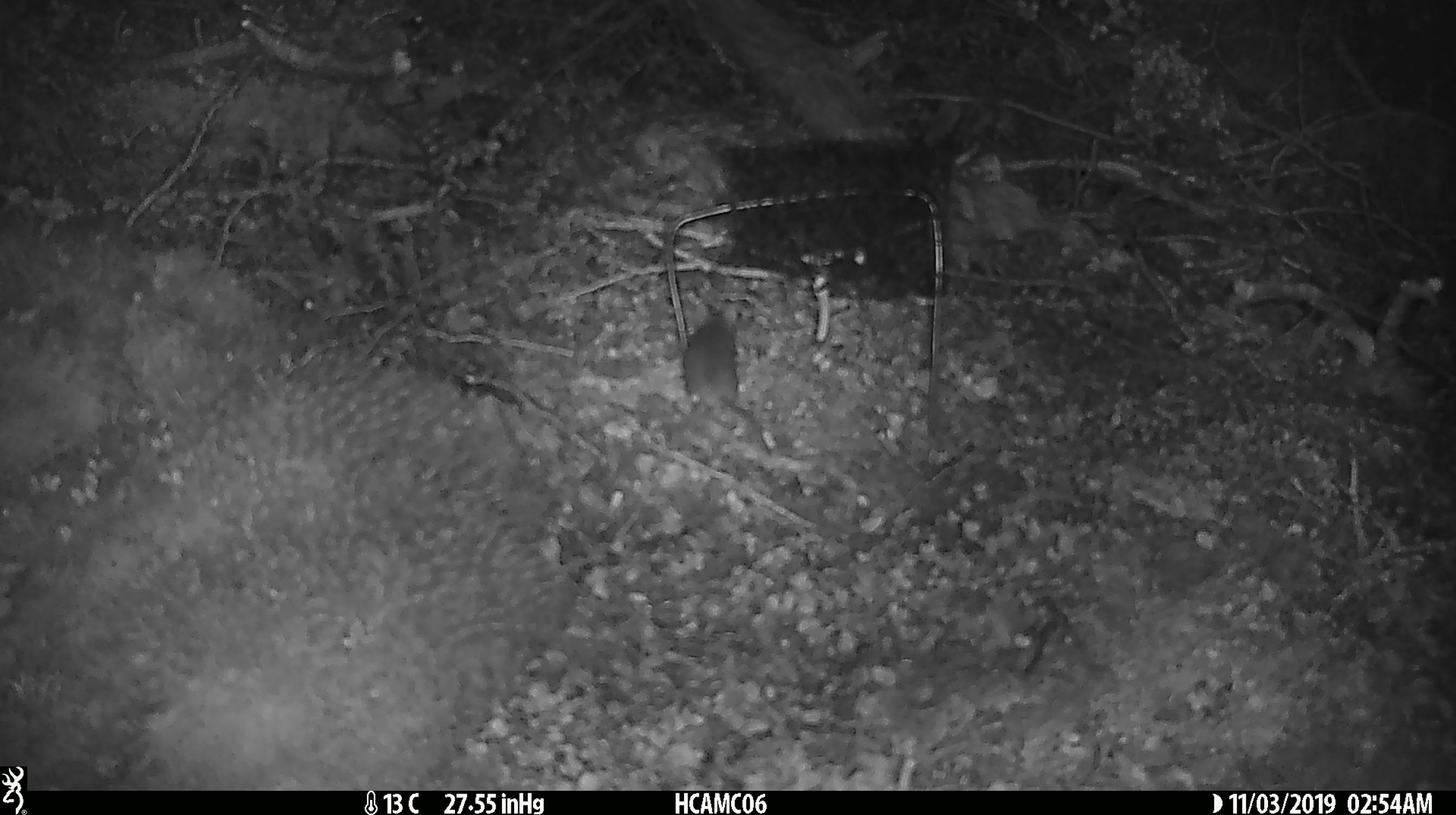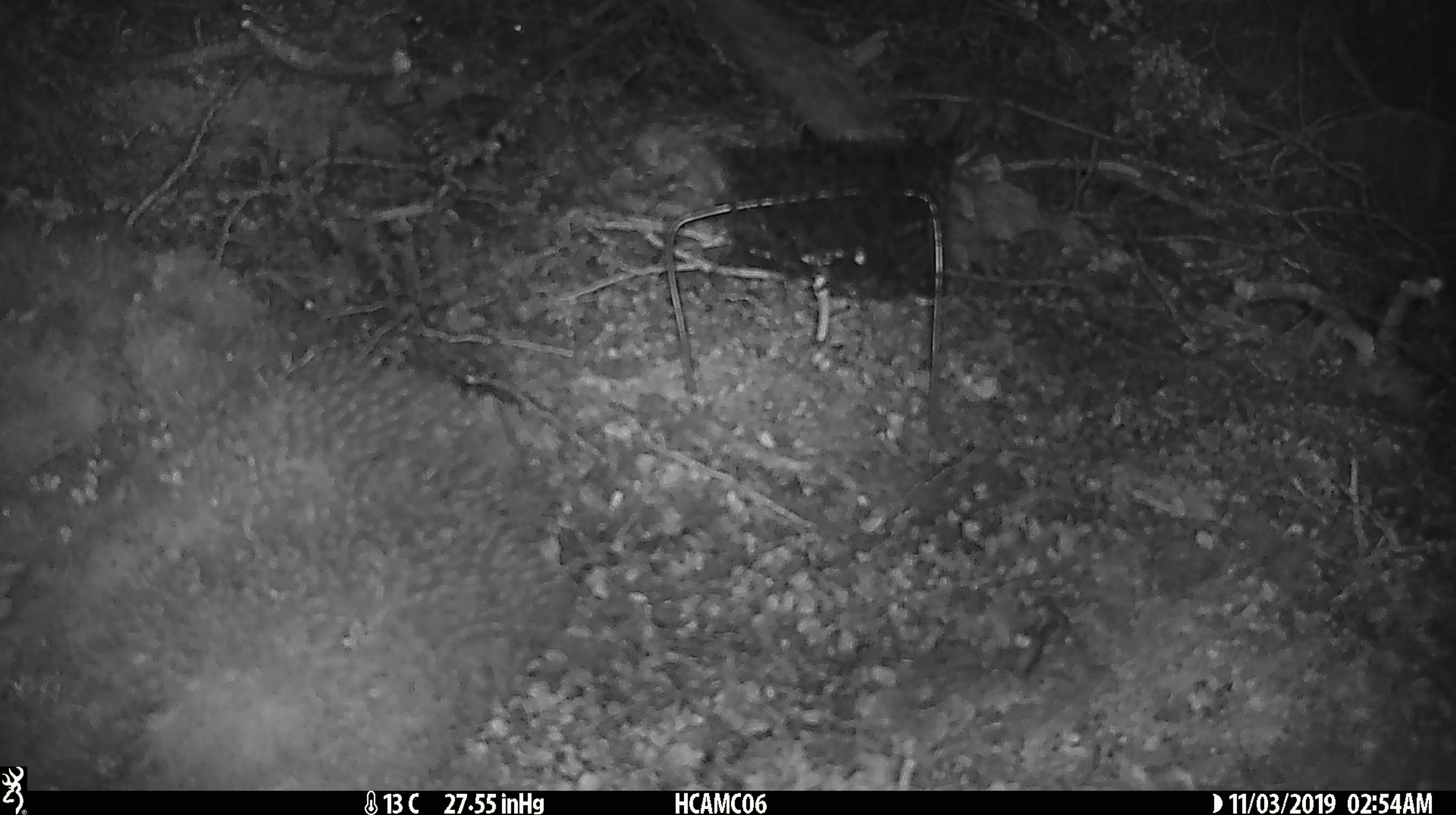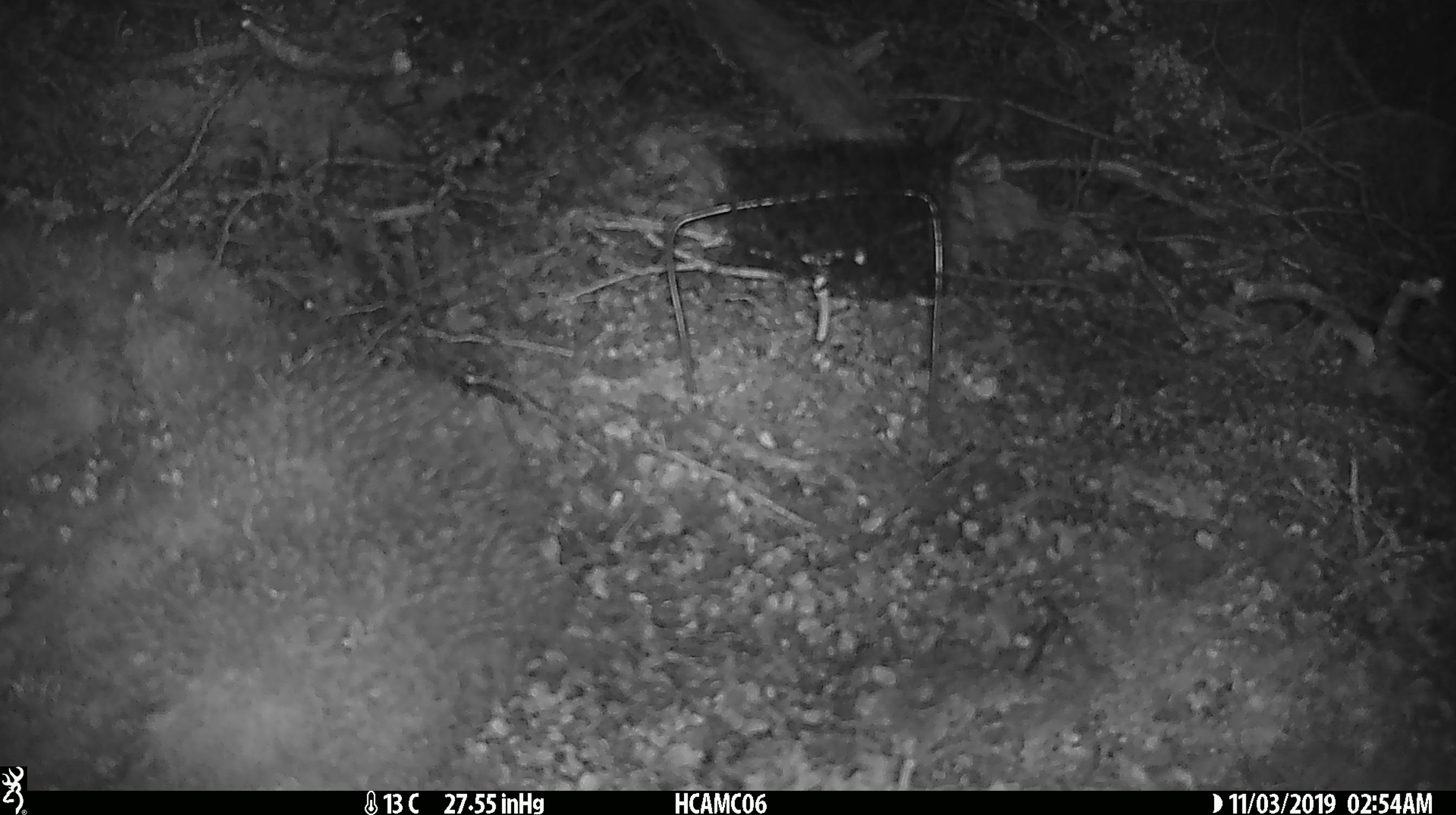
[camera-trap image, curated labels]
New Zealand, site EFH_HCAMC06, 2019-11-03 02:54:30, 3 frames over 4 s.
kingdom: Animalia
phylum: Chordata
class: Mammalia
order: Rodentia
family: Muridae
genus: Mus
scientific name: Mus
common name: mouse